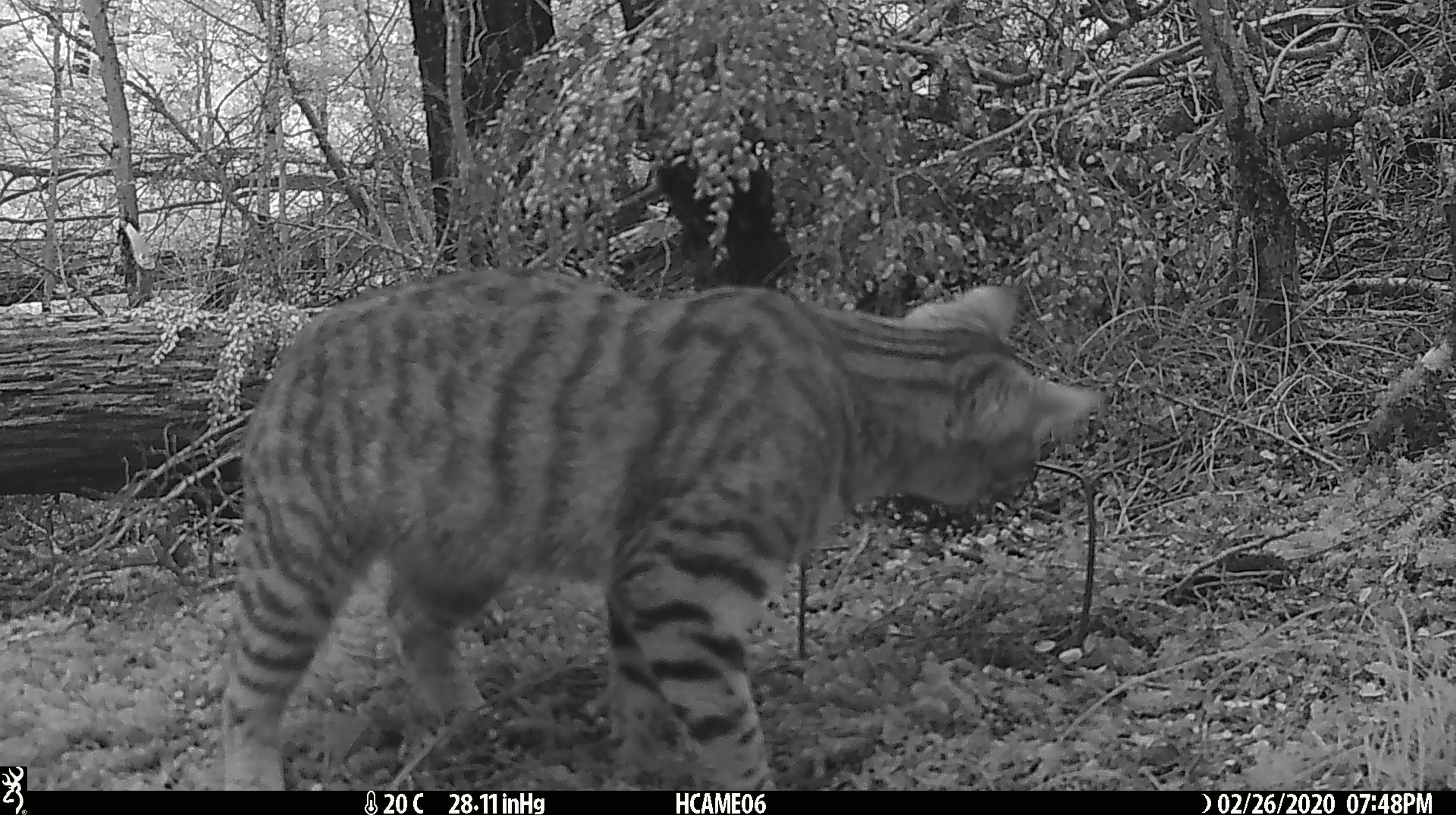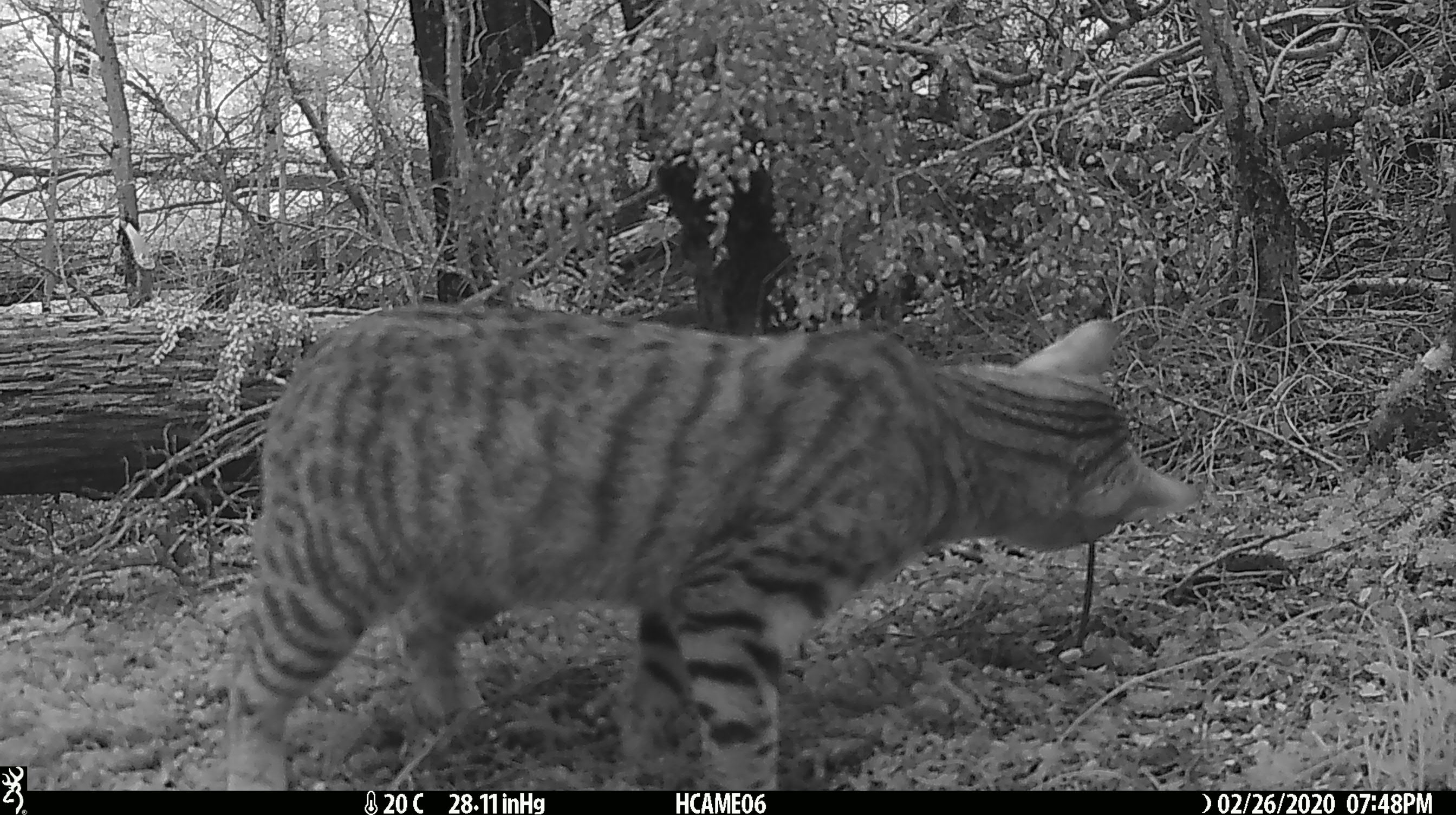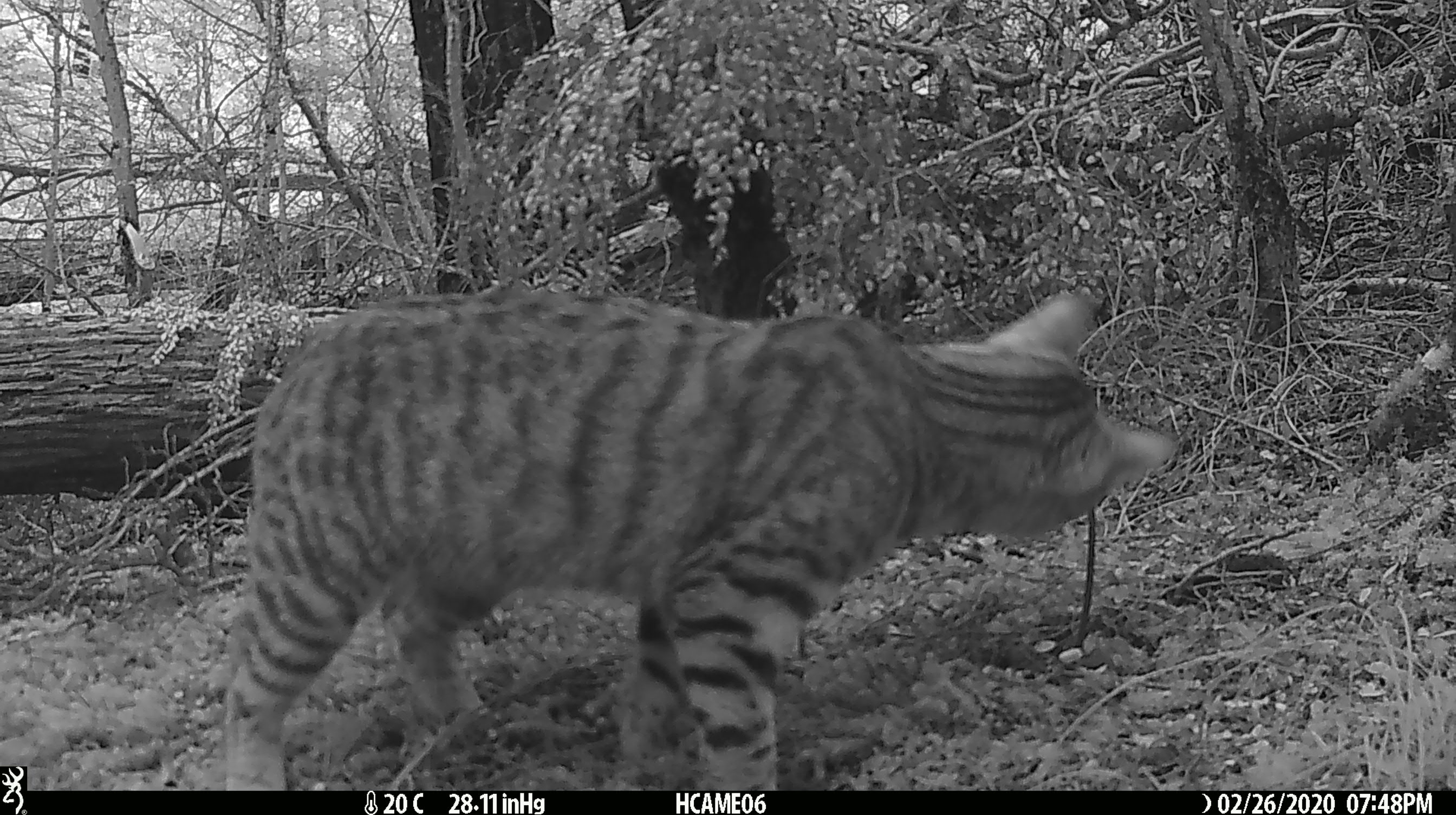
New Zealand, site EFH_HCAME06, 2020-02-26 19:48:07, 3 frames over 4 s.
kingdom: Animalia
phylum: Chordata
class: Mammalia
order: Carnivora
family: Felidae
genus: Felis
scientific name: Felis catus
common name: domestic cat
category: cat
Cat (domestic cat) (Felis catus).